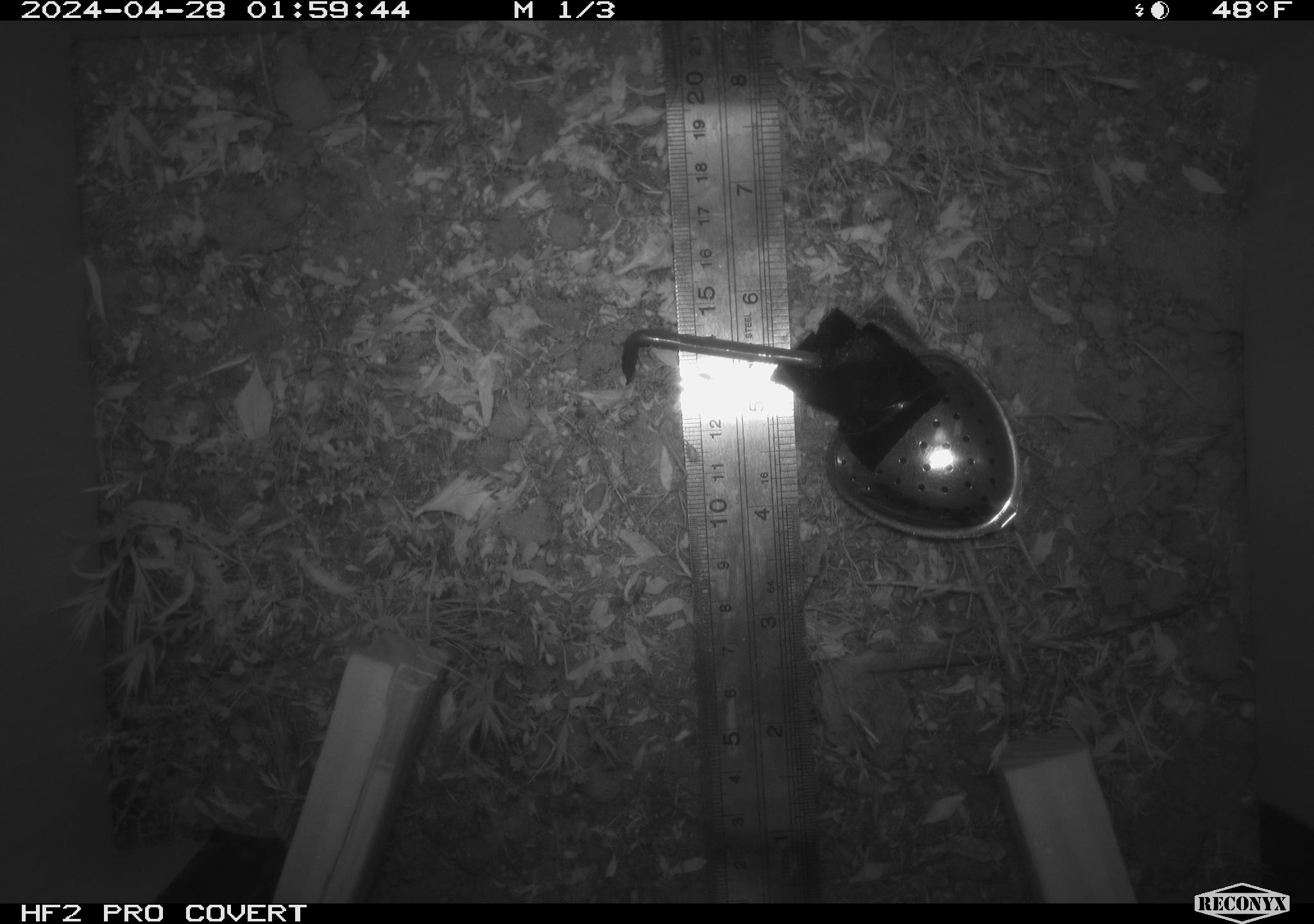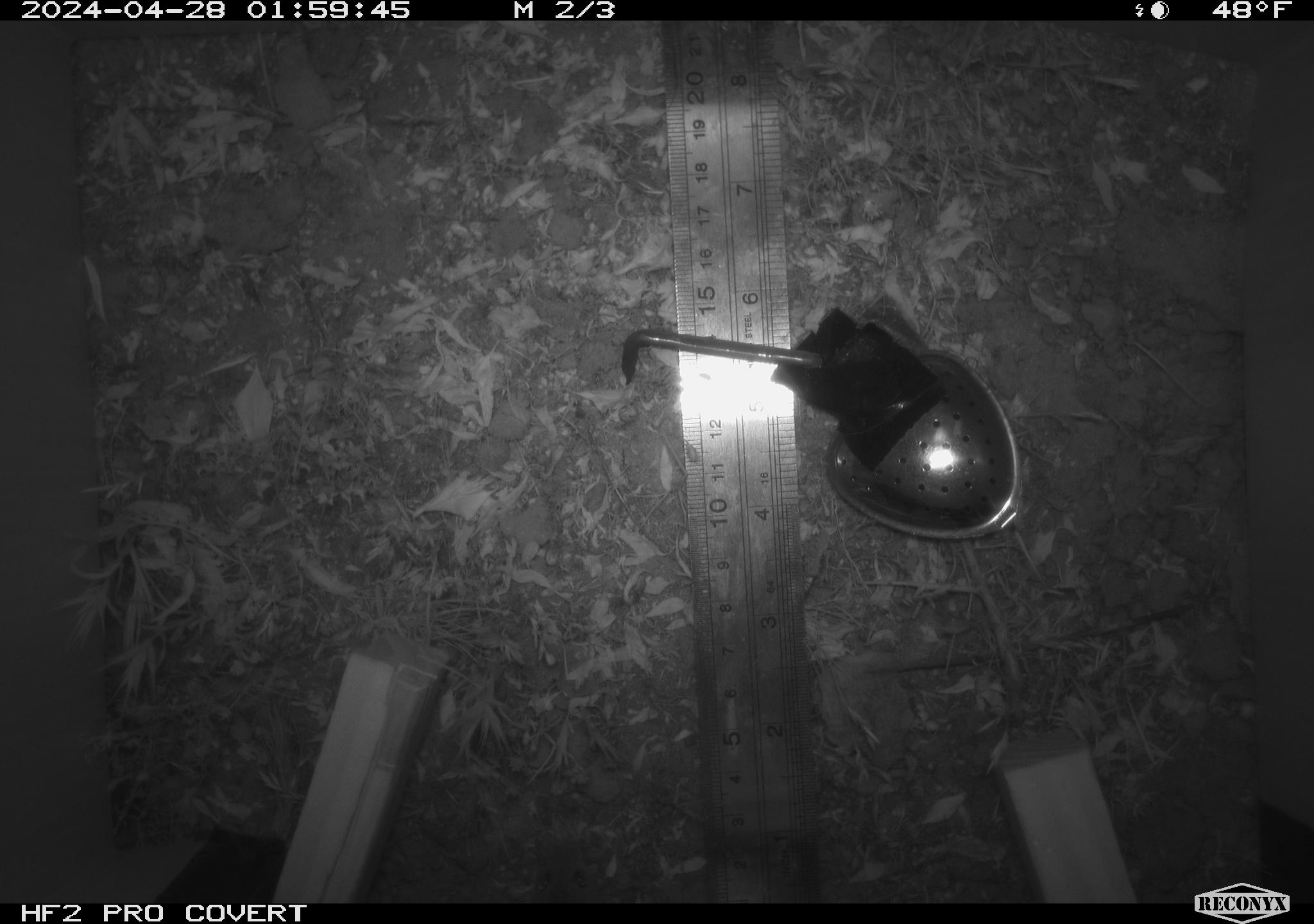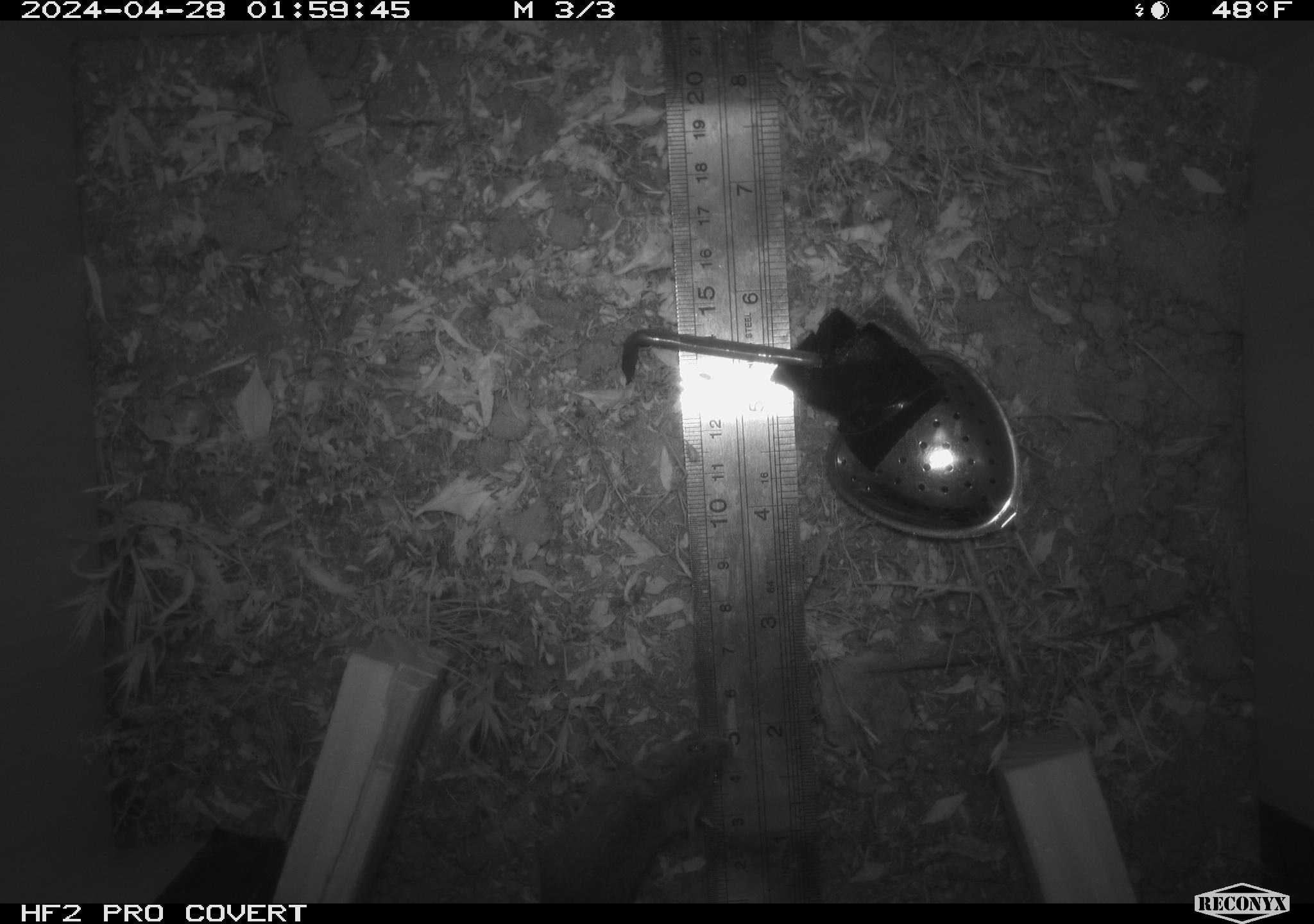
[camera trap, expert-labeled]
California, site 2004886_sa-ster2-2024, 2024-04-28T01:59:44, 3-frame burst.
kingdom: Animalia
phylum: Chordata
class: Mammalia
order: Rodentia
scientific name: Rodentia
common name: mouse species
Mouse species (Rodentia).